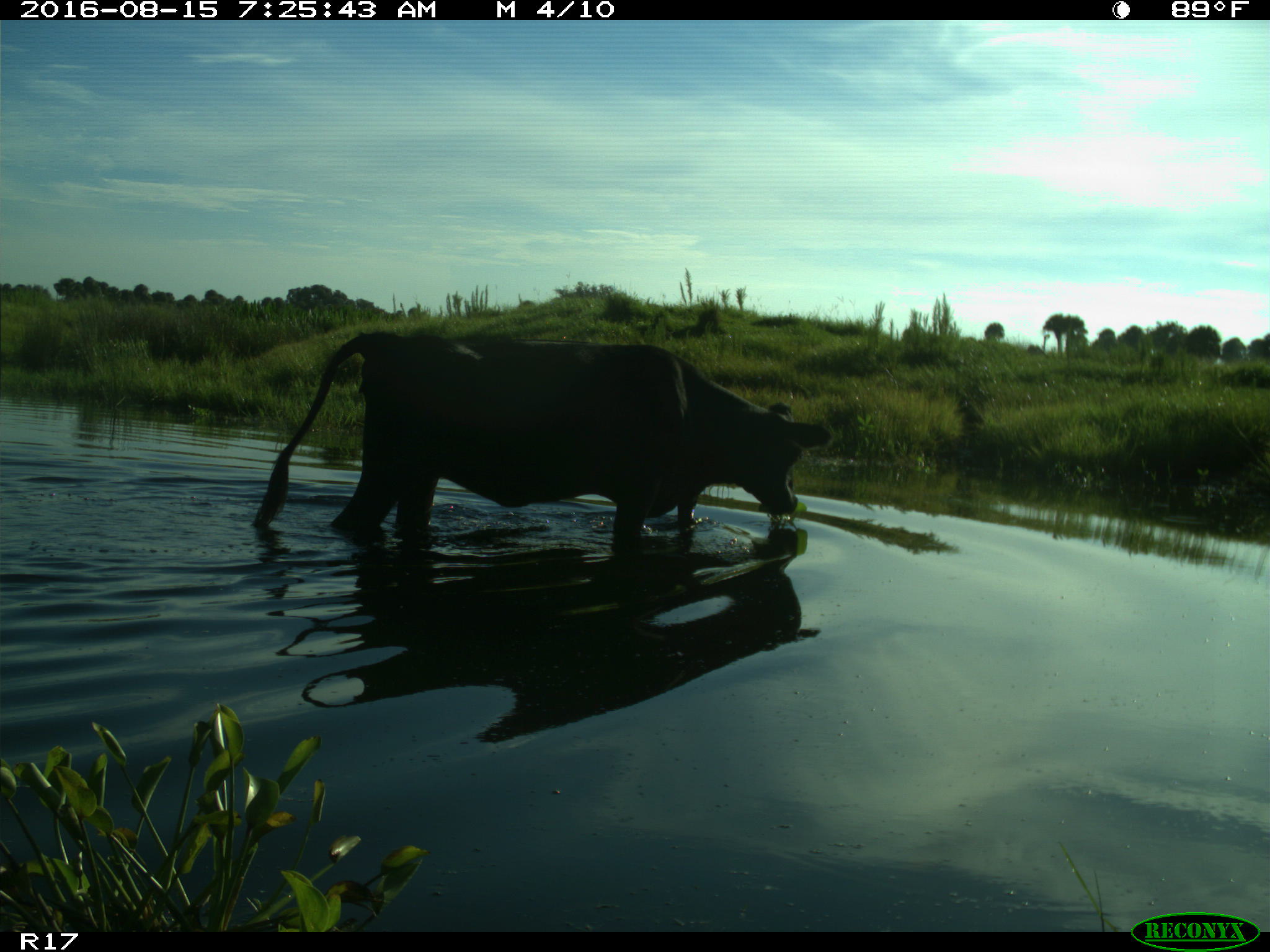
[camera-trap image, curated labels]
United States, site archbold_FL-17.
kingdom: Animalia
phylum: Chordata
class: Mammalia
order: Artiodactyla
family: Bovidae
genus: Bos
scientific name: Bos taurus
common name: domestic cow